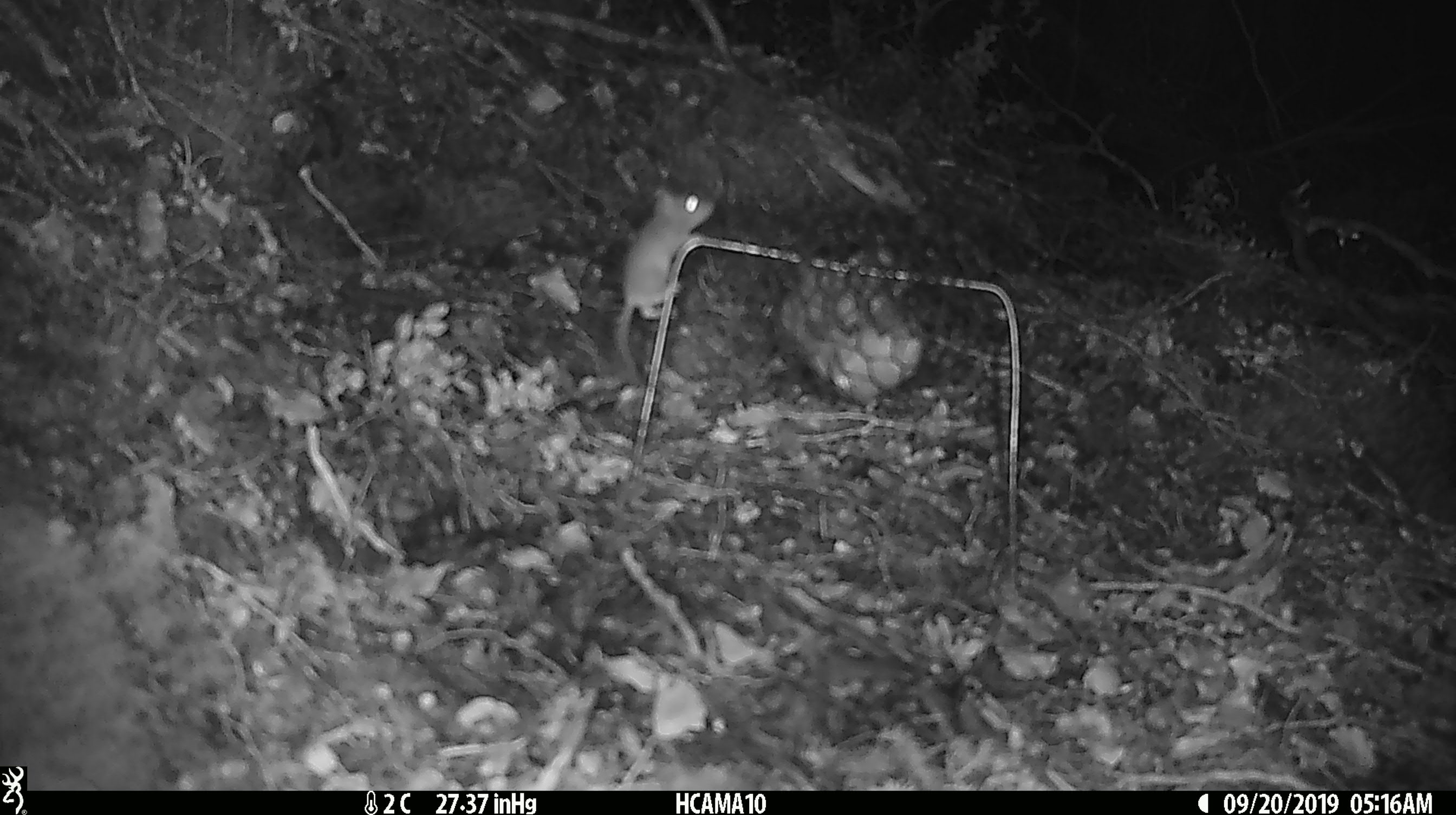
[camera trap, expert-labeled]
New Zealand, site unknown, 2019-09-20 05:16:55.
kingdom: Animalia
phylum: Chordata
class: Mammalia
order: Rodentia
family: Muridae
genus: Mus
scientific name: Mus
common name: mouse